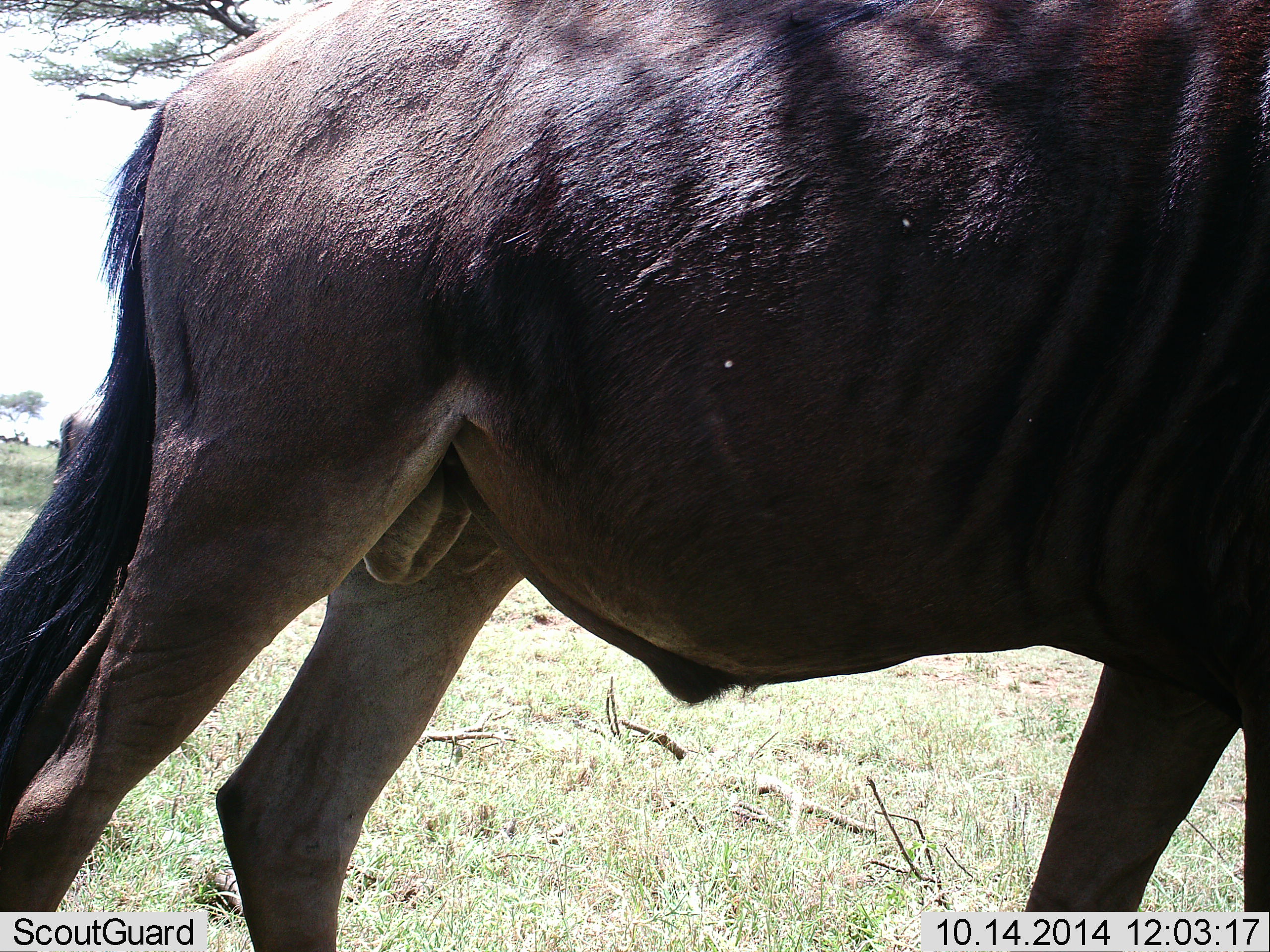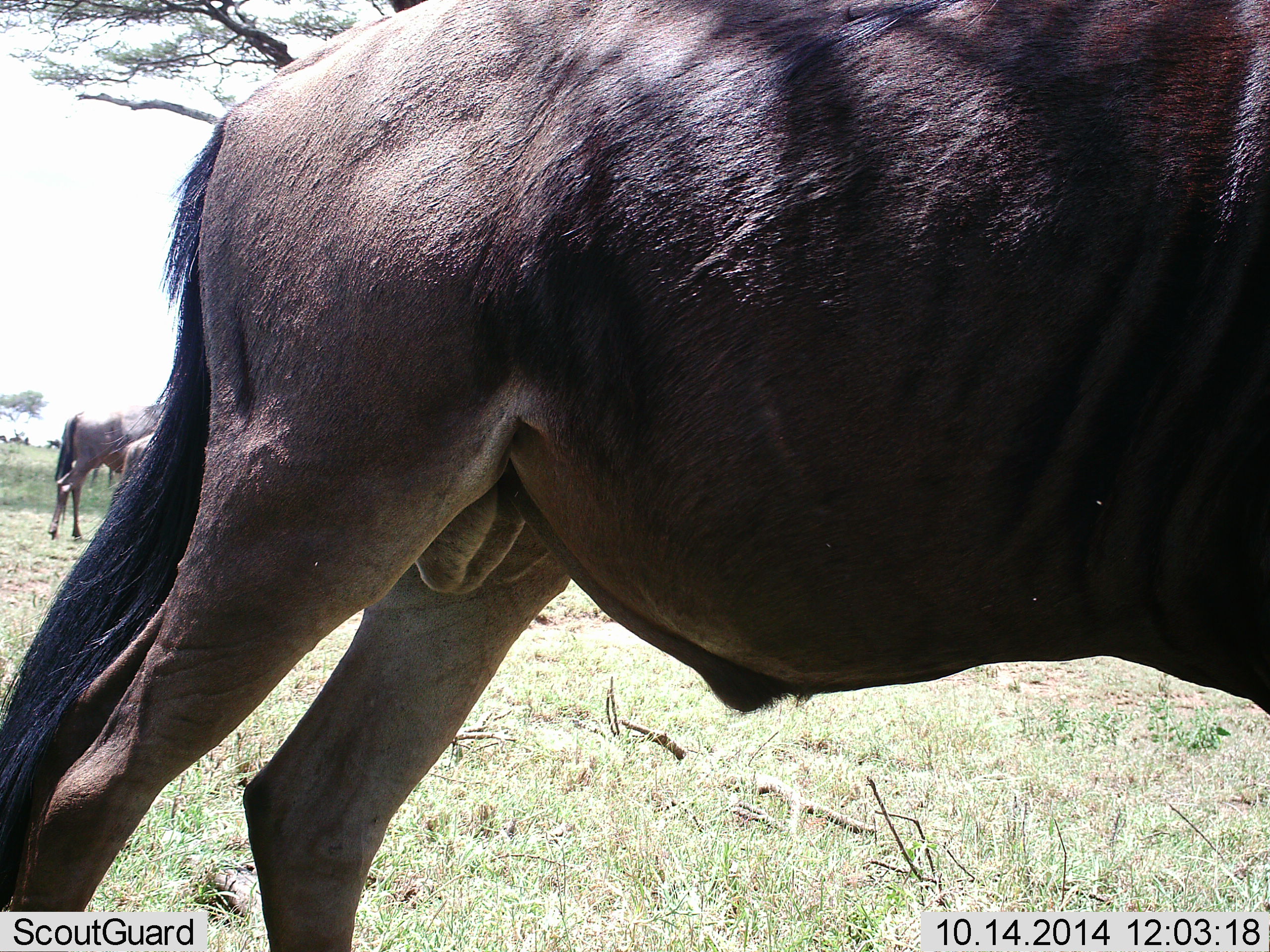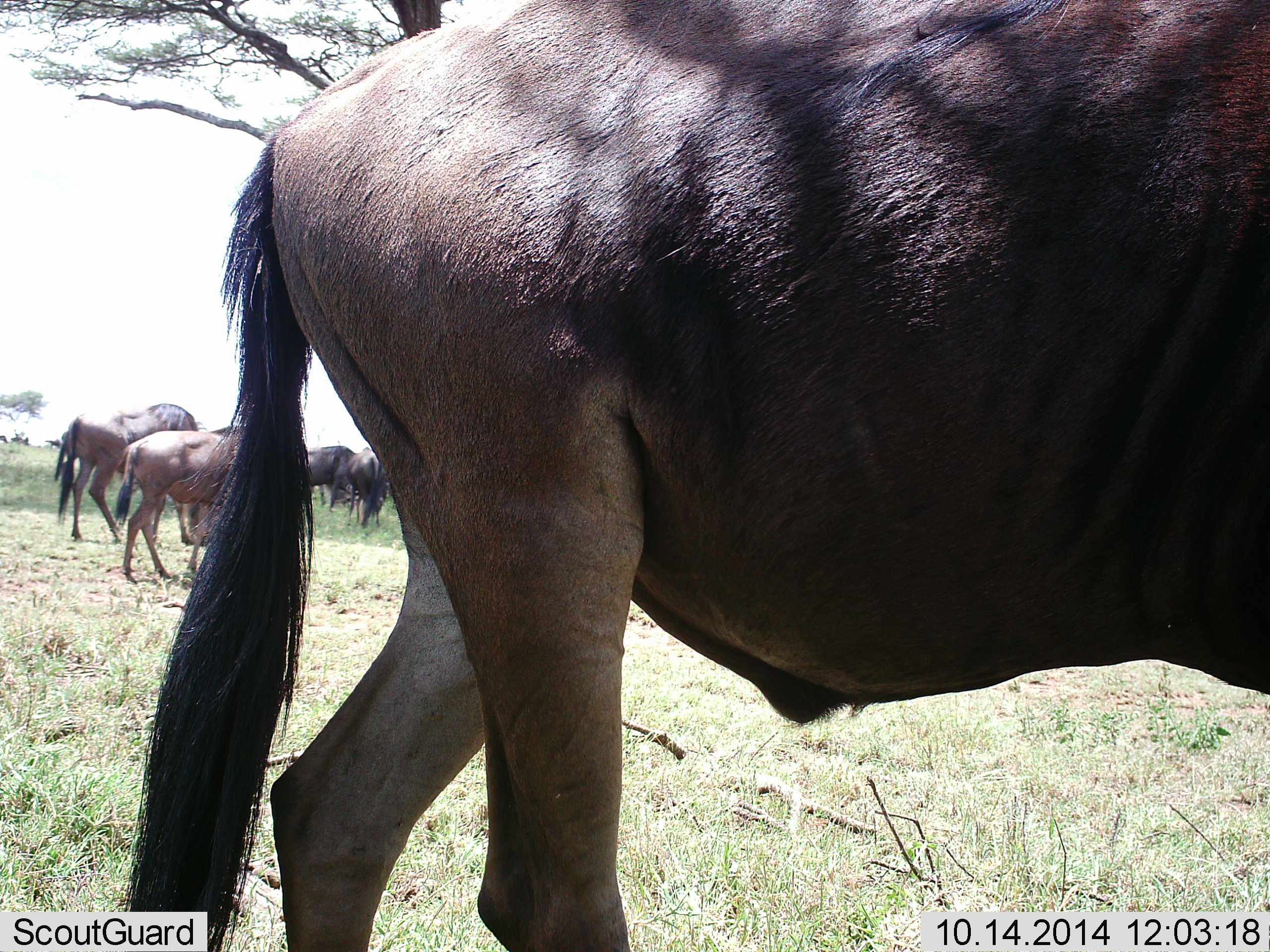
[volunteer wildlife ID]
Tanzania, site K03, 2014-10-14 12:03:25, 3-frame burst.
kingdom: Animalia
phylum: Chordata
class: Mammalia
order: Artiodactyla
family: Bovidae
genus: Connochaetes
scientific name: Connochaetes taurinus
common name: blue wildebeest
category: wildebeest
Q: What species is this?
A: Wildebeest (blue wildebeest) (Connochaetes taurinus).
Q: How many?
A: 5.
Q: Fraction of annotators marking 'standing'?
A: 90%.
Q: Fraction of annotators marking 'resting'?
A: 0%.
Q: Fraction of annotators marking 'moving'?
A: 80%.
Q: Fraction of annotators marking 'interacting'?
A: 0%.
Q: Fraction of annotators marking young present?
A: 0%.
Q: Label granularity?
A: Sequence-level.